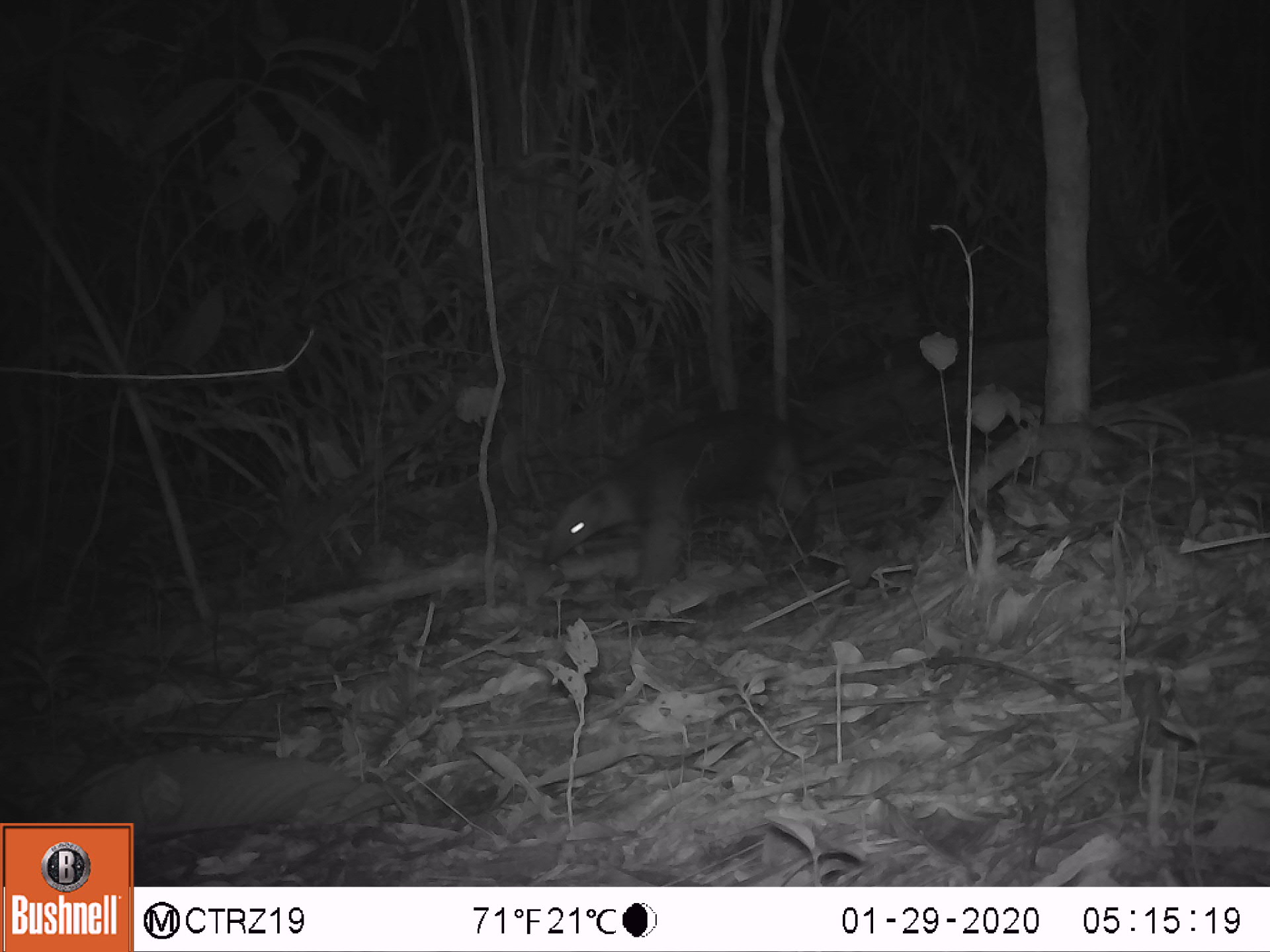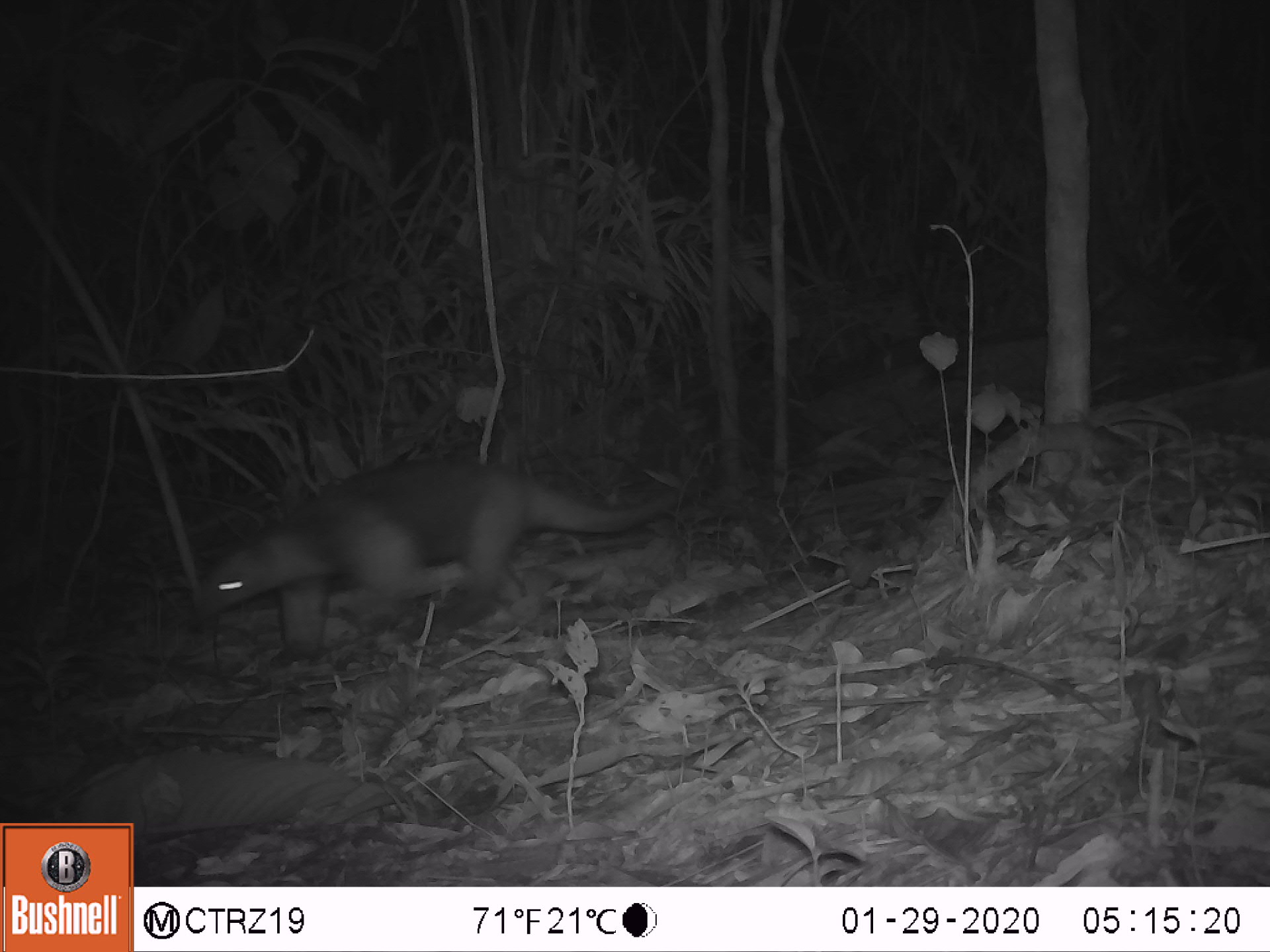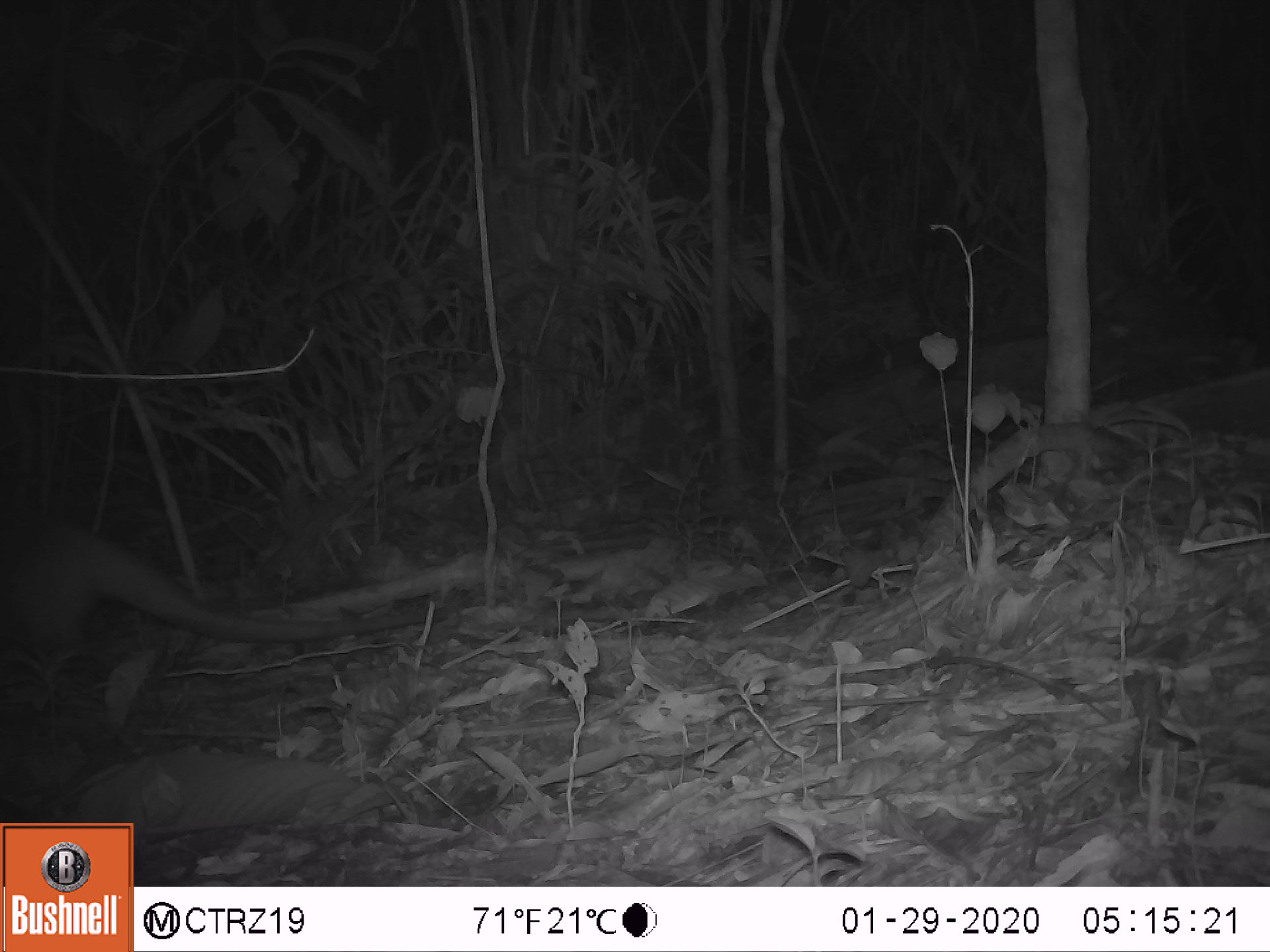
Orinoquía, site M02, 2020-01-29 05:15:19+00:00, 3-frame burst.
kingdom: Animalia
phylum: Chordata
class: Mammalia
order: Pilosa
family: Myrmecophagidae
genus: Tamandua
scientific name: Tamandua tetradactyla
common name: southern tamandua